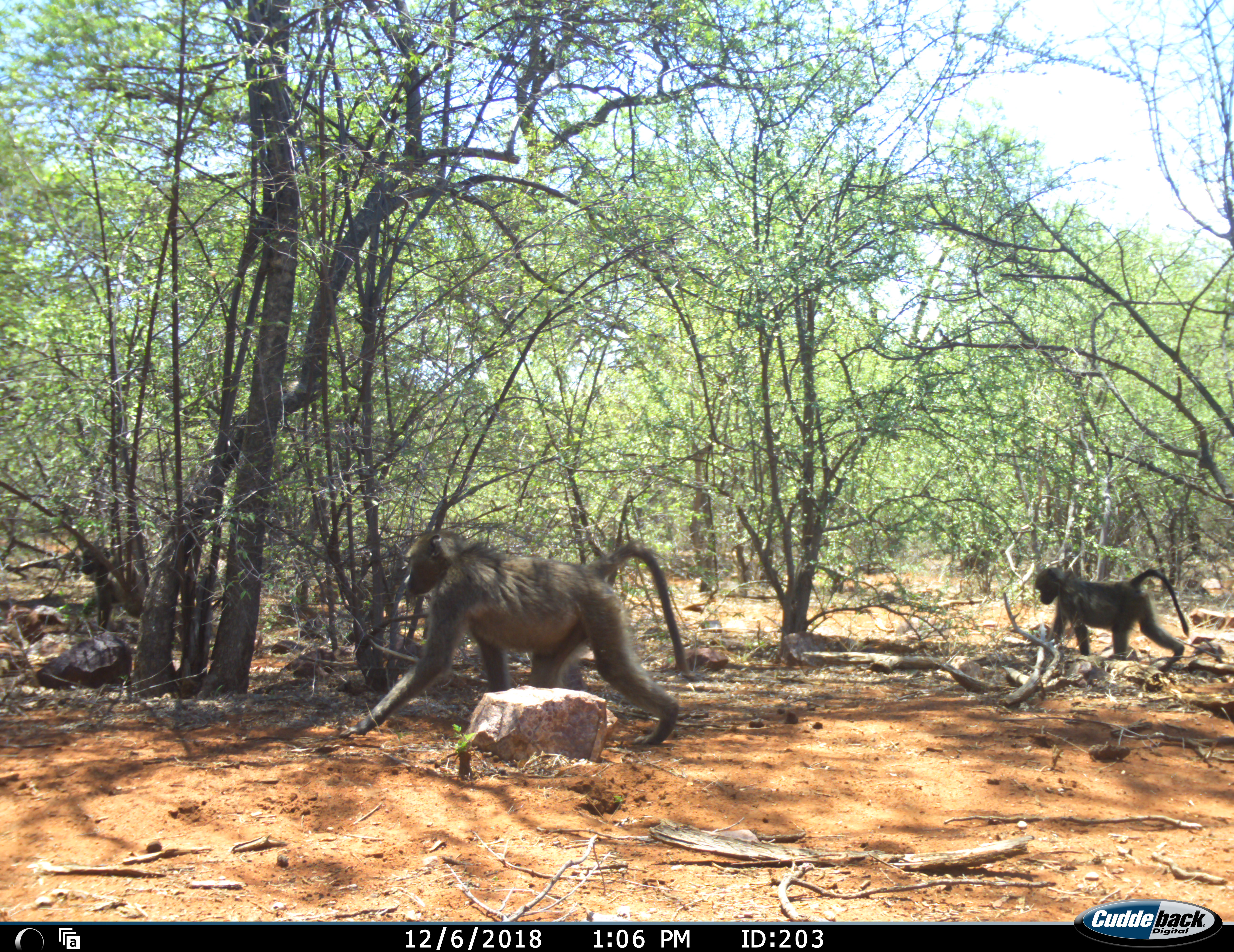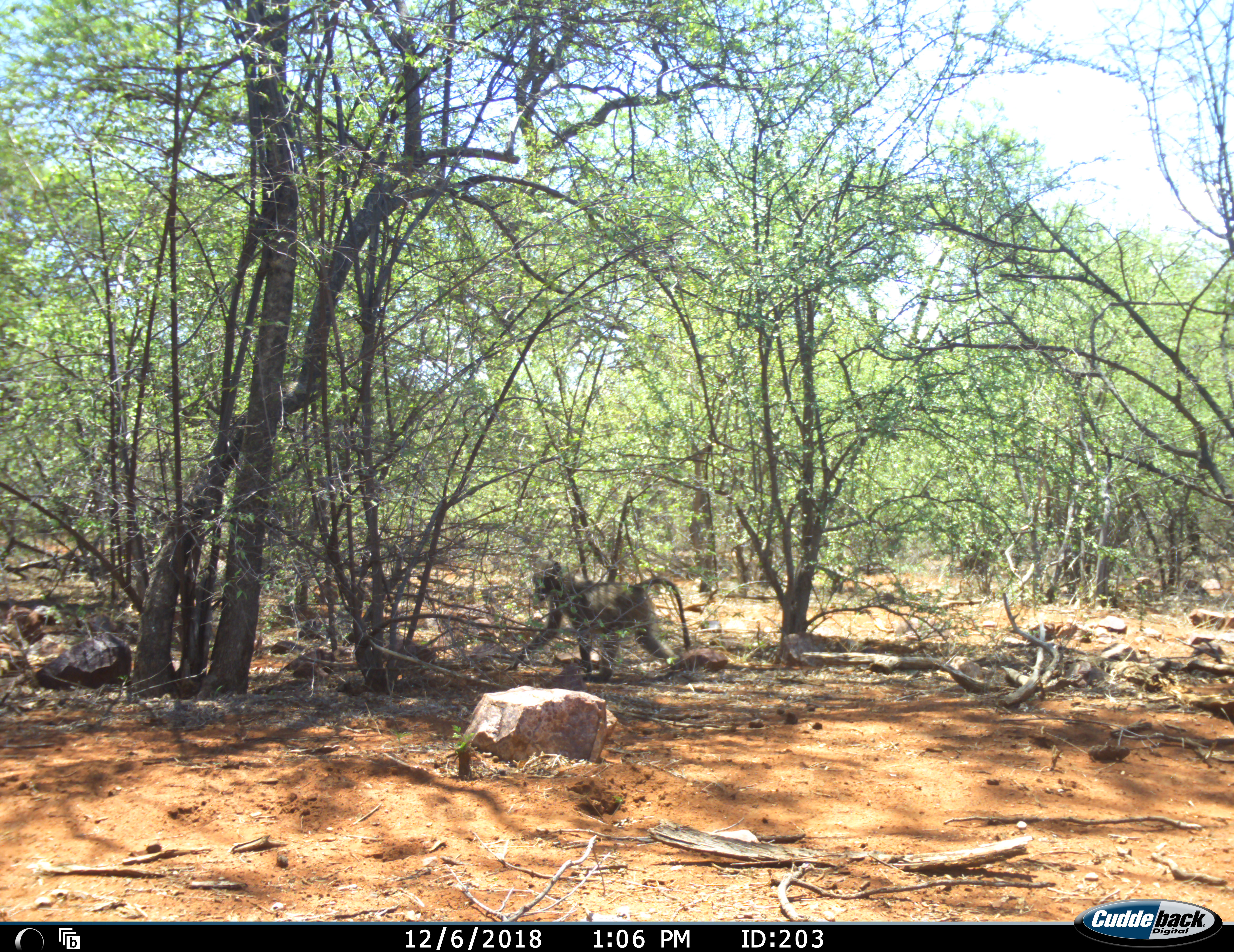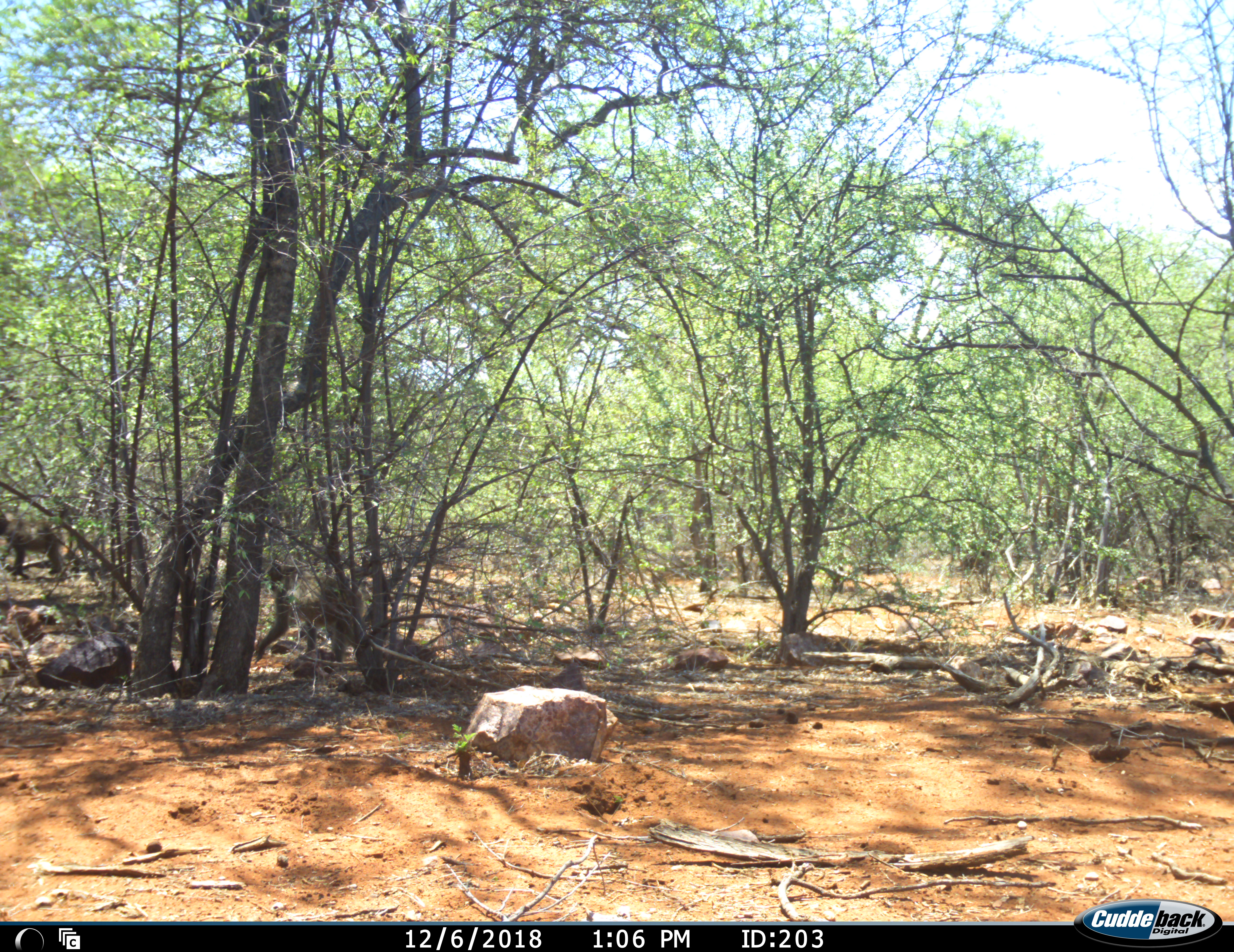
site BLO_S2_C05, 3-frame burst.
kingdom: Animalia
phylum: Chordata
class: Mammalia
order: Primates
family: Cercopithecidae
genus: Papio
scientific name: Papio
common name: baboon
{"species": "baboon (Papio)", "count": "4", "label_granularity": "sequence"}